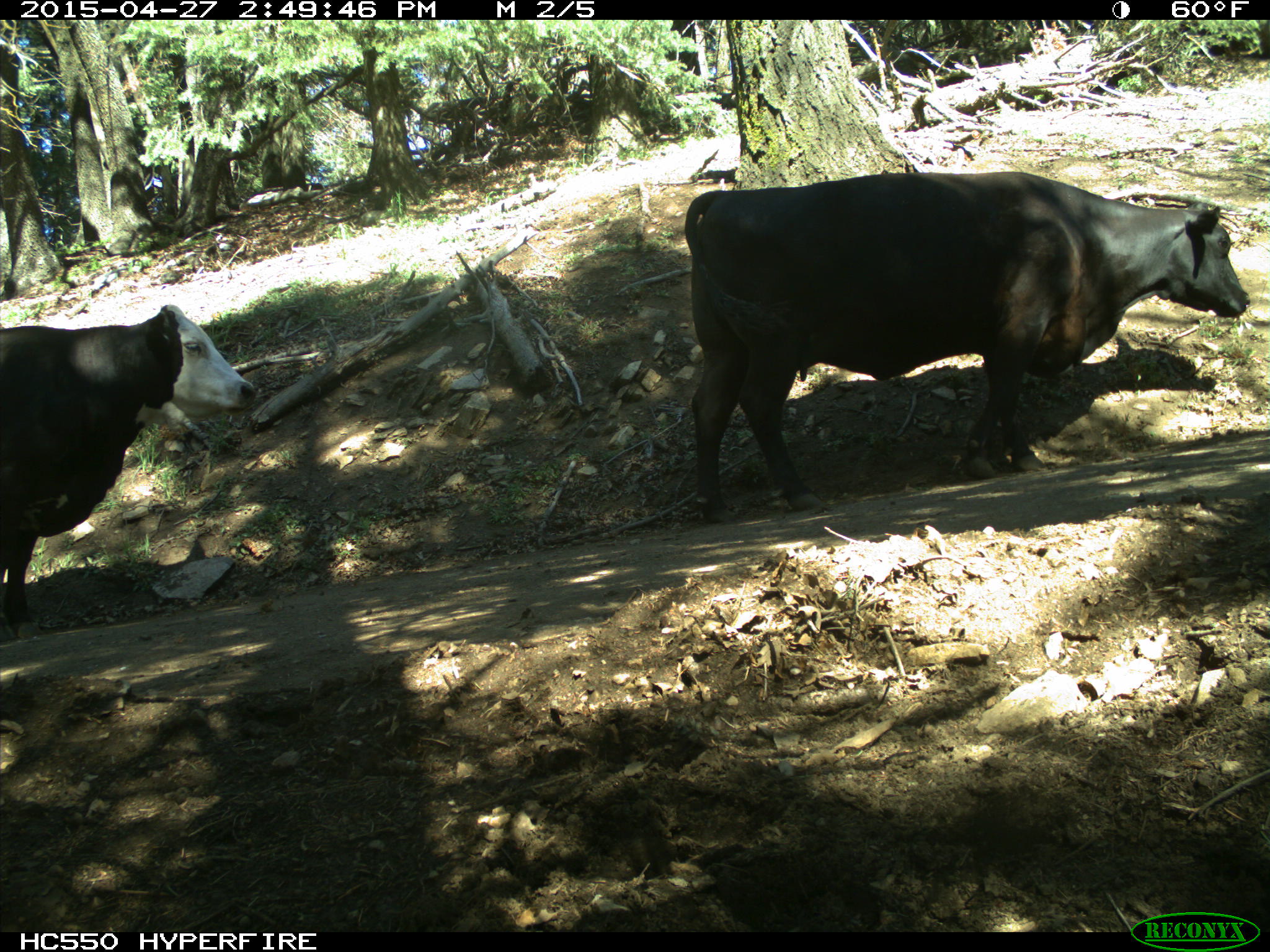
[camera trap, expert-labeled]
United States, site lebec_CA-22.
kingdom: Animalia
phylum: Chordata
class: Mammalia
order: Artiodactyla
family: Bovidae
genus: Bos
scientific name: Bos taurus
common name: domestic cow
Bos taurus (domestic cow).